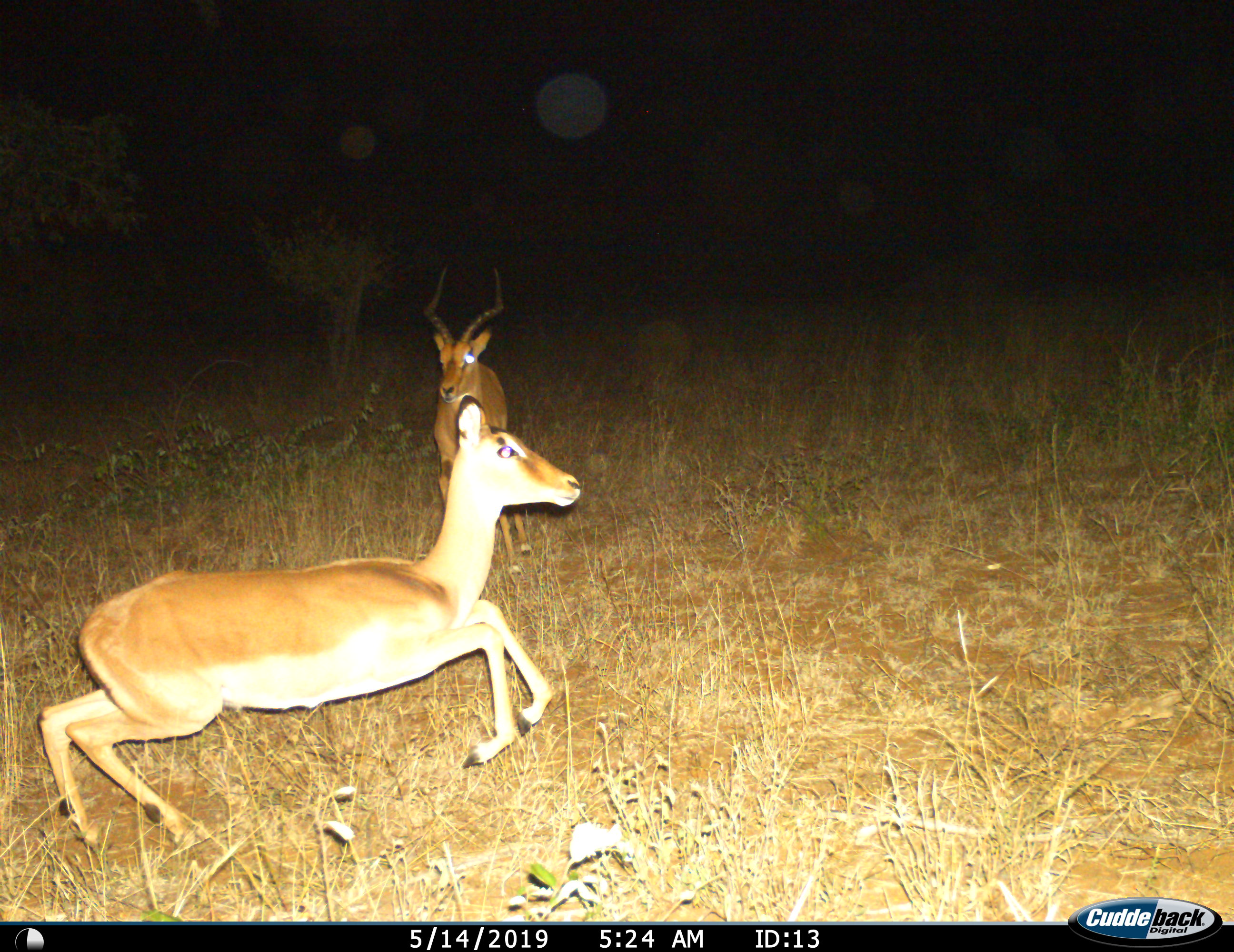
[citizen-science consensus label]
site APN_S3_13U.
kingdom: Animalia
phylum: Chordata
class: Mammalia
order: Artiodactyla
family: Bovidae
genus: Aepyceros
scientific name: Aepyceros melampus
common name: impala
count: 2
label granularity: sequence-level